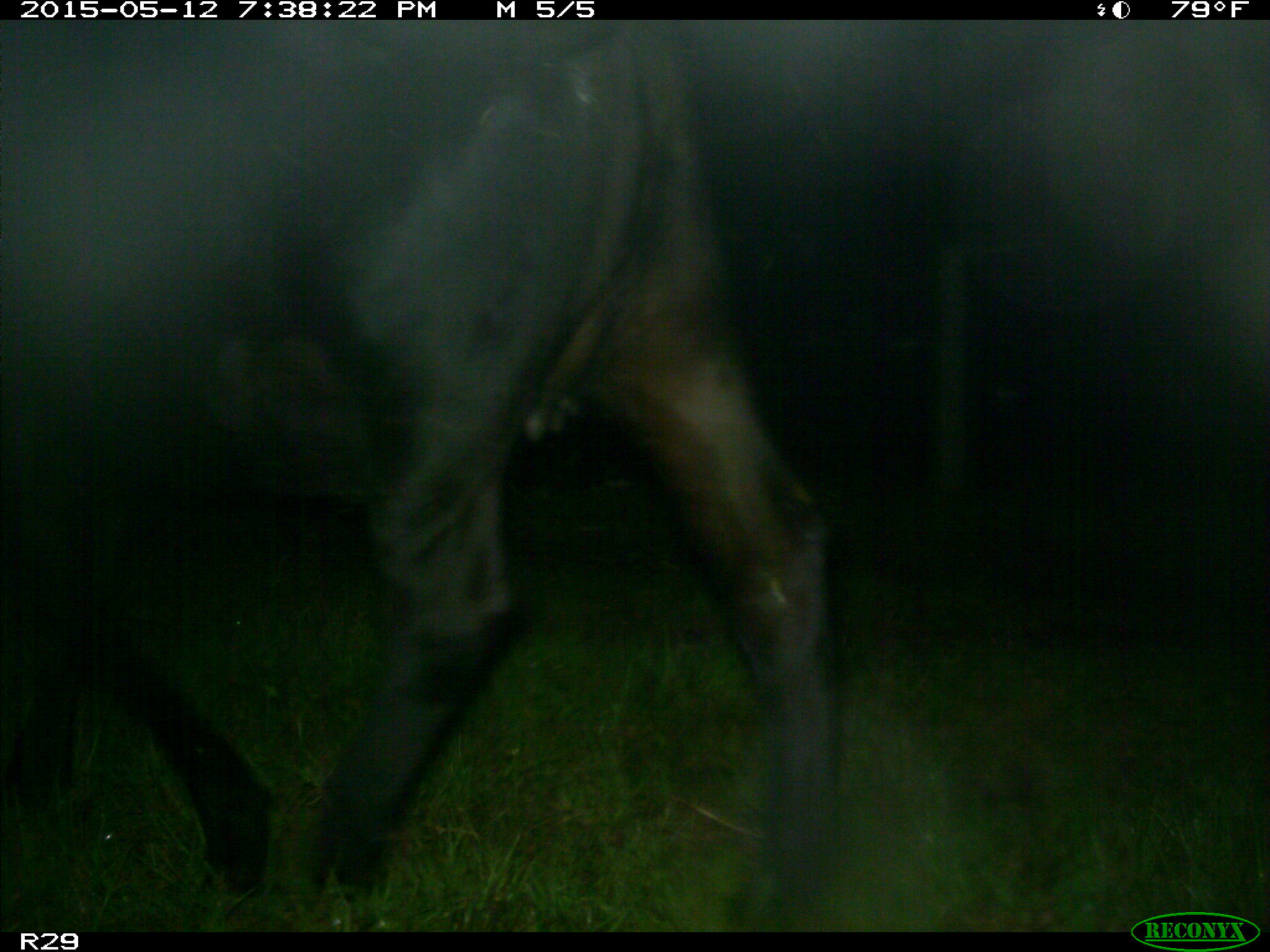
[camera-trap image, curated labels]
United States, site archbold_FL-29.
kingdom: Animalia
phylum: Chordata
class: Mammalia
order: Artiodactyla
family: Bovidae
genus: Bos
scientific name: Bos taurus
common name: domestic cow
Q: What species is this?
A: Bos taurus (domestic cow).